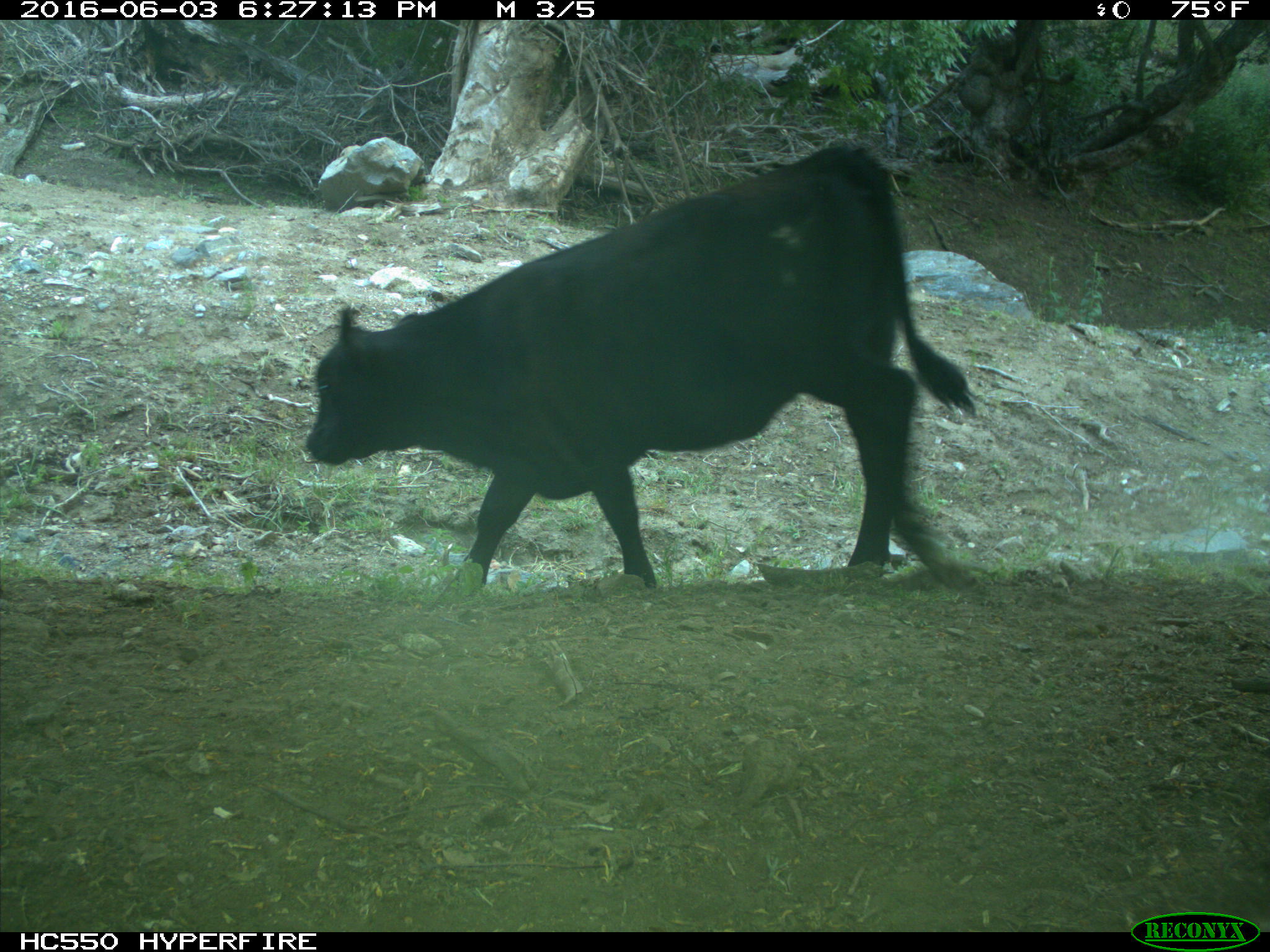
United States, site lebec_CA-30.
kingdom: Animalia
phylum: Chordata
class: Mammalia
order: Artiodactyla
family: Bovidae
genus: Bos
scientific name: Bos taurus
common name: domestic cow